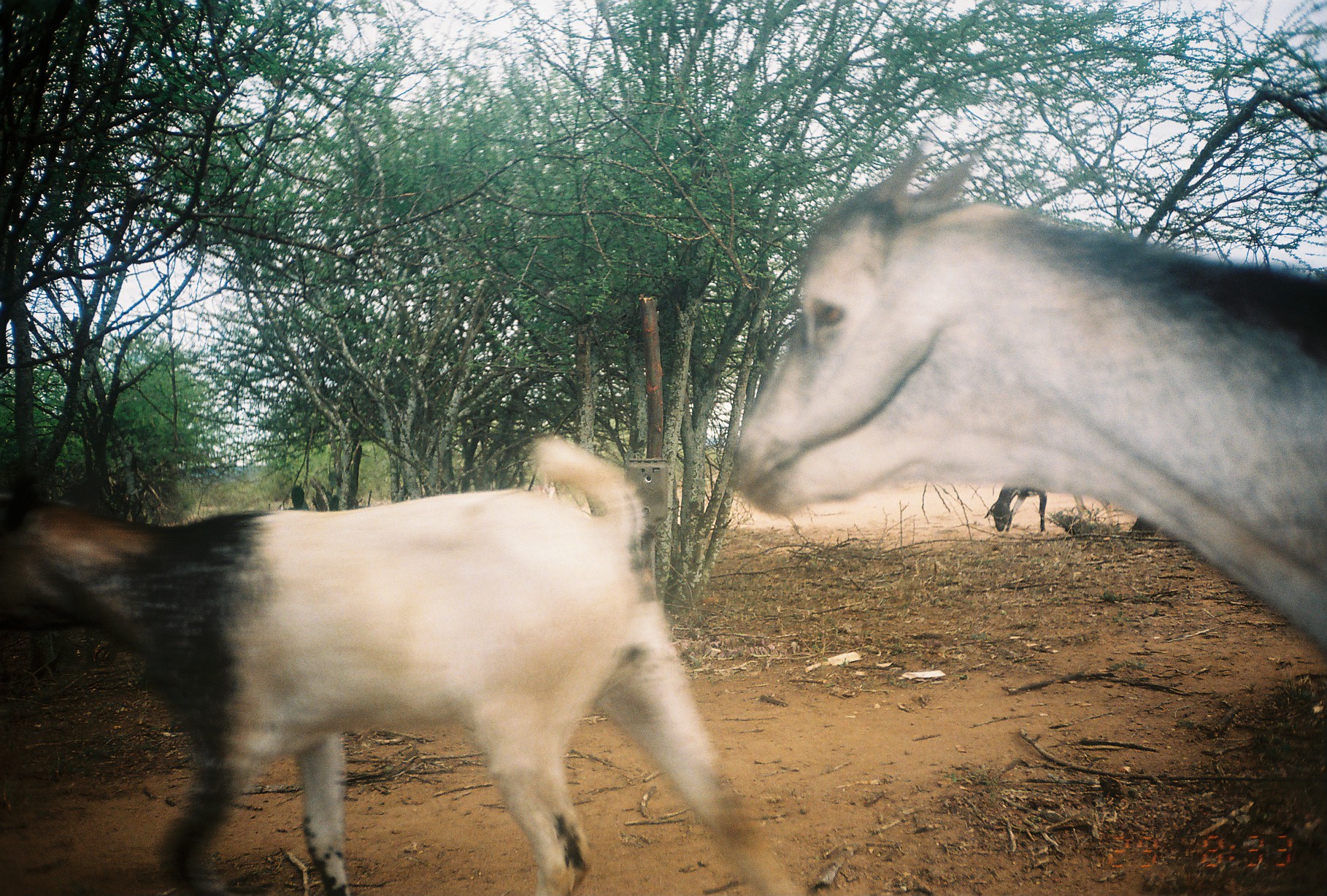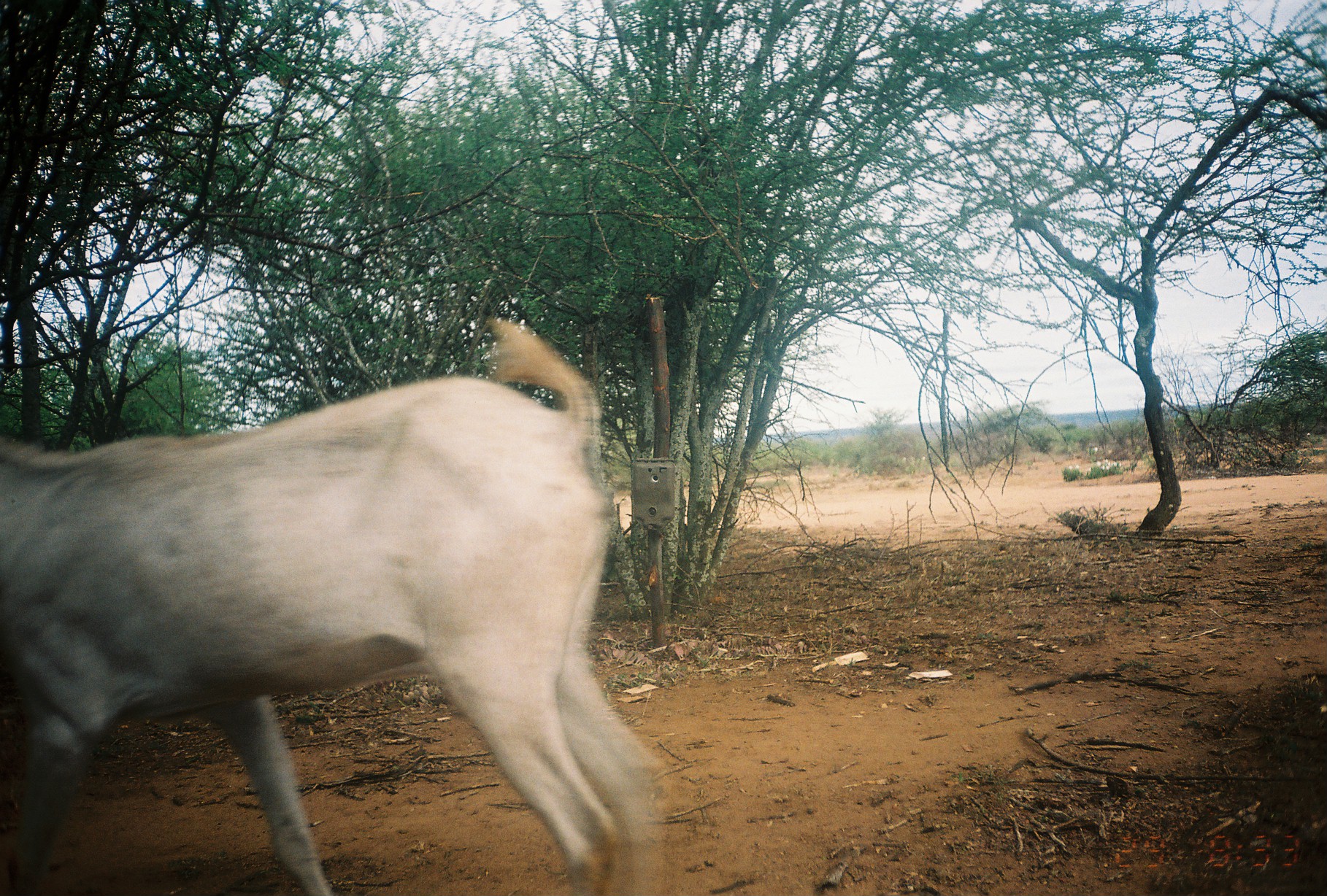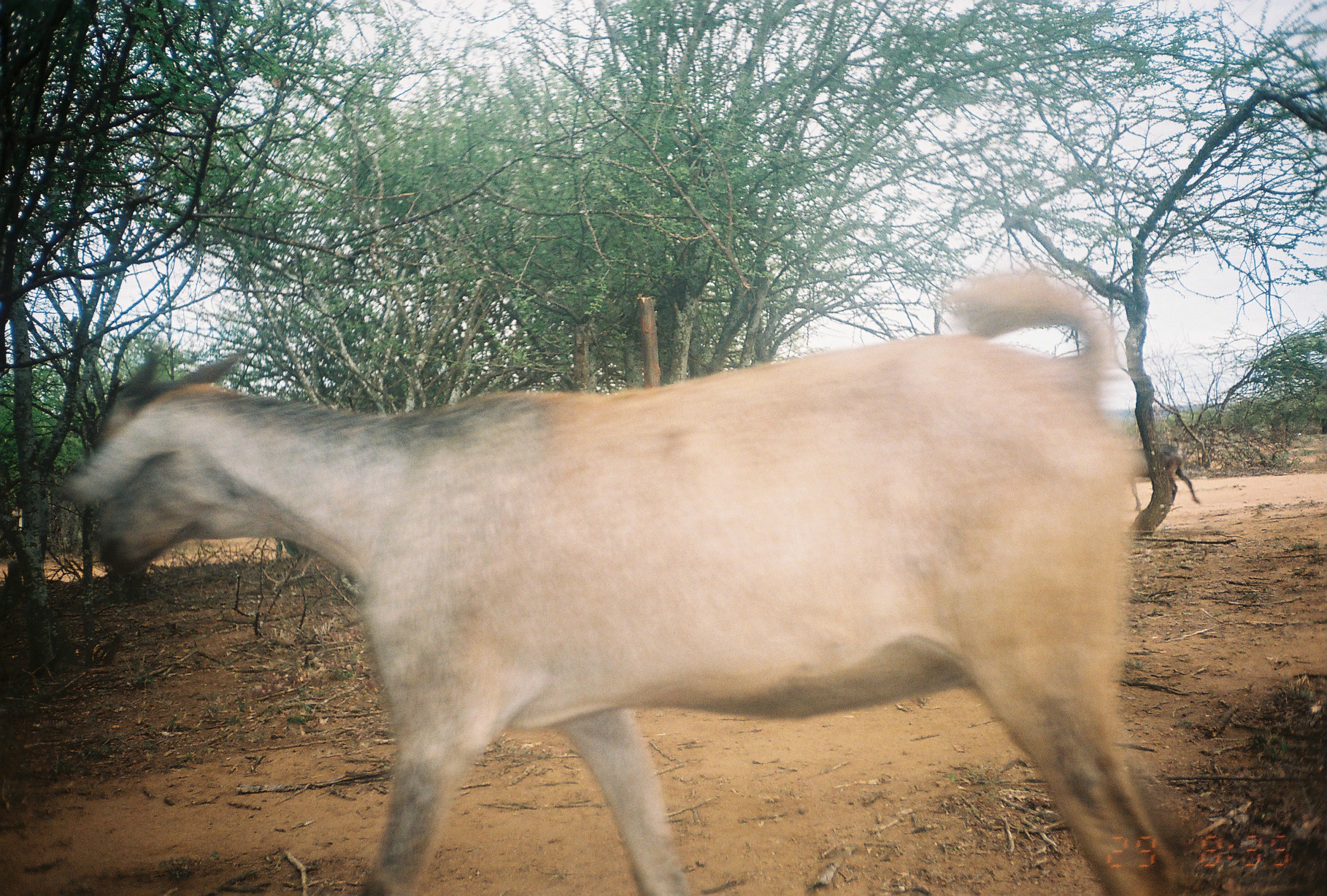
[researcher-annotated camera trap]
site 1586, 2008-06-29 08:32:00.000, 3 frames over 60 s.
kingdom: Animalia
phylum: Chordata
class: Mammalia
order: Artiodactyla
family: Bovidae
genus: Capra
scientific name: Capra aegagrus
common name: wild goat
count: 3